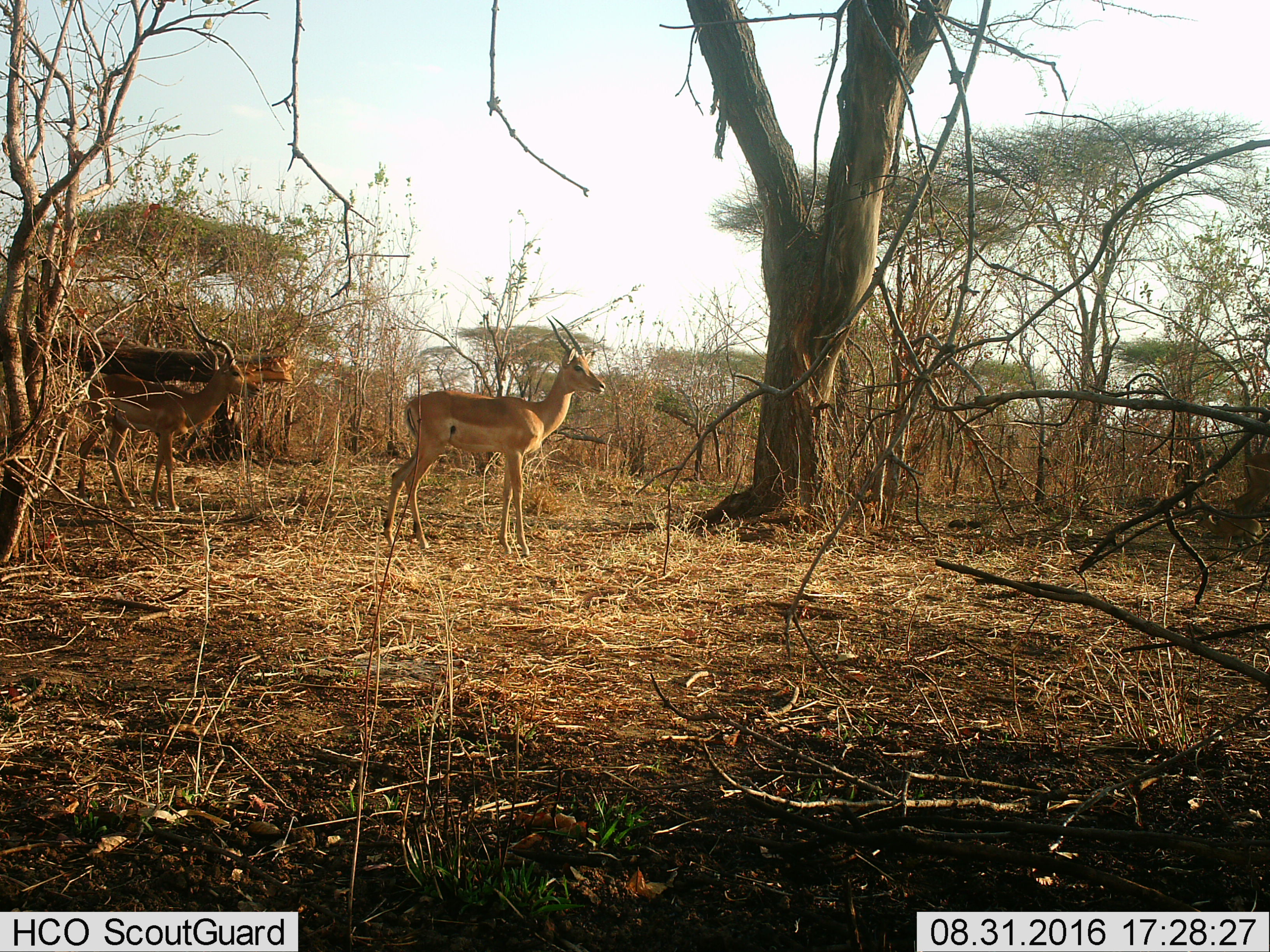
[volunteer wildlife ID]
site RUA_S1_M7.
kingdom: Animalia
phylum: Chordata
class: Mammalia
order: Artiodactyla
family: Bovidae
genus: Aepyceros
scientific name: Aepyceros melampus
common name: impala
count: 3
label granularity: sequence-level